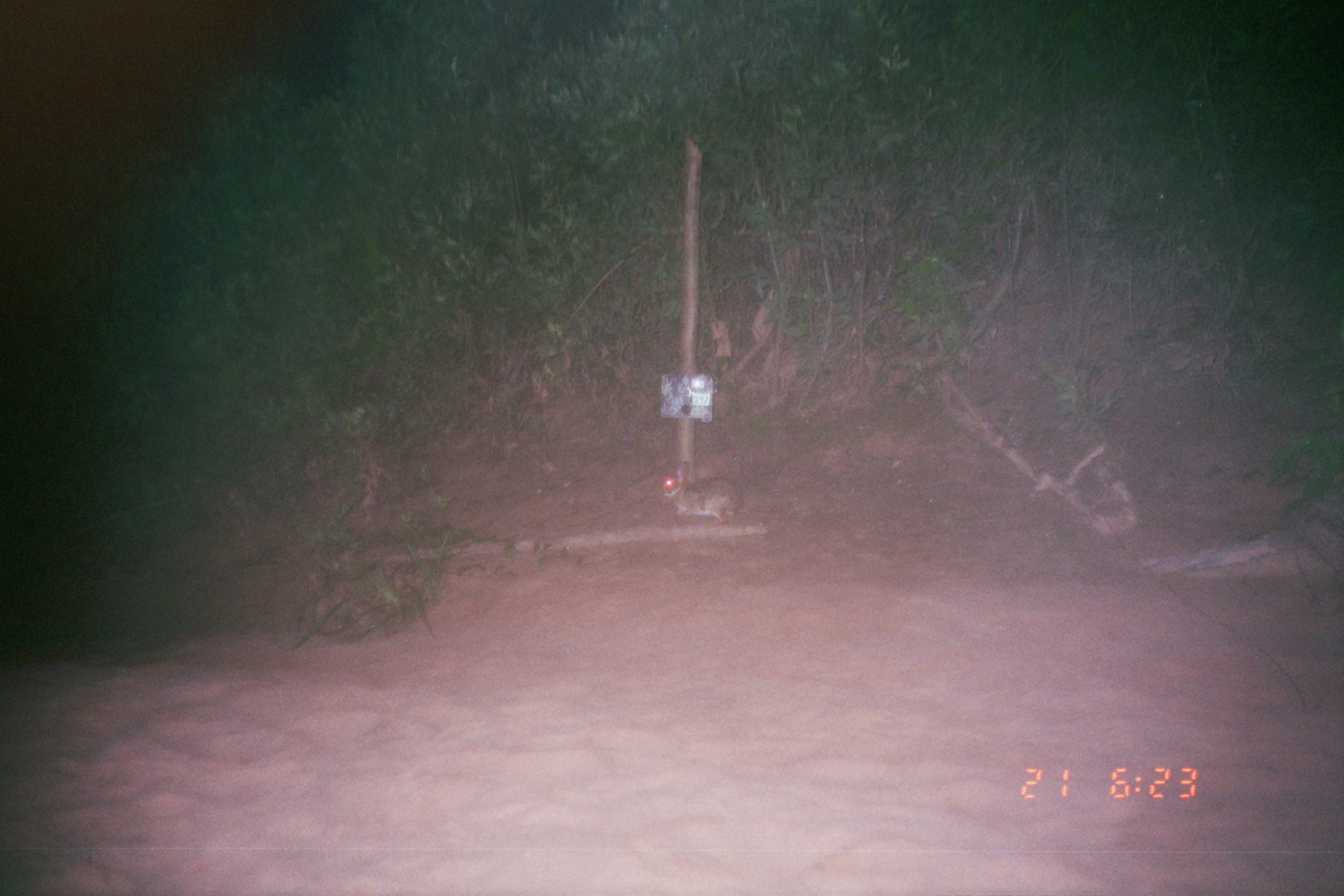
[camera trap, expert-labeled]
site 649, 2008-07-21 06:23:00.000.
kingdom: Animalia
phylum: Chordata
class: Mammalia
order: Lagomorpha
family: Leporidae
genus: Sylvilagus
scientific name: Sylvilagus brasiliensis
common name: tapeti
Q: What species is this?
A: Sylvilagus brasiliensis (tapeti).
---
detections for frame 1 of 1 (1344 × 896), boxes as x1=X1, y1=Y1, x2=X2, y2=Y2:
sylvilagus brasiliensis: x1=660, y1=461, x2=740, y2=525